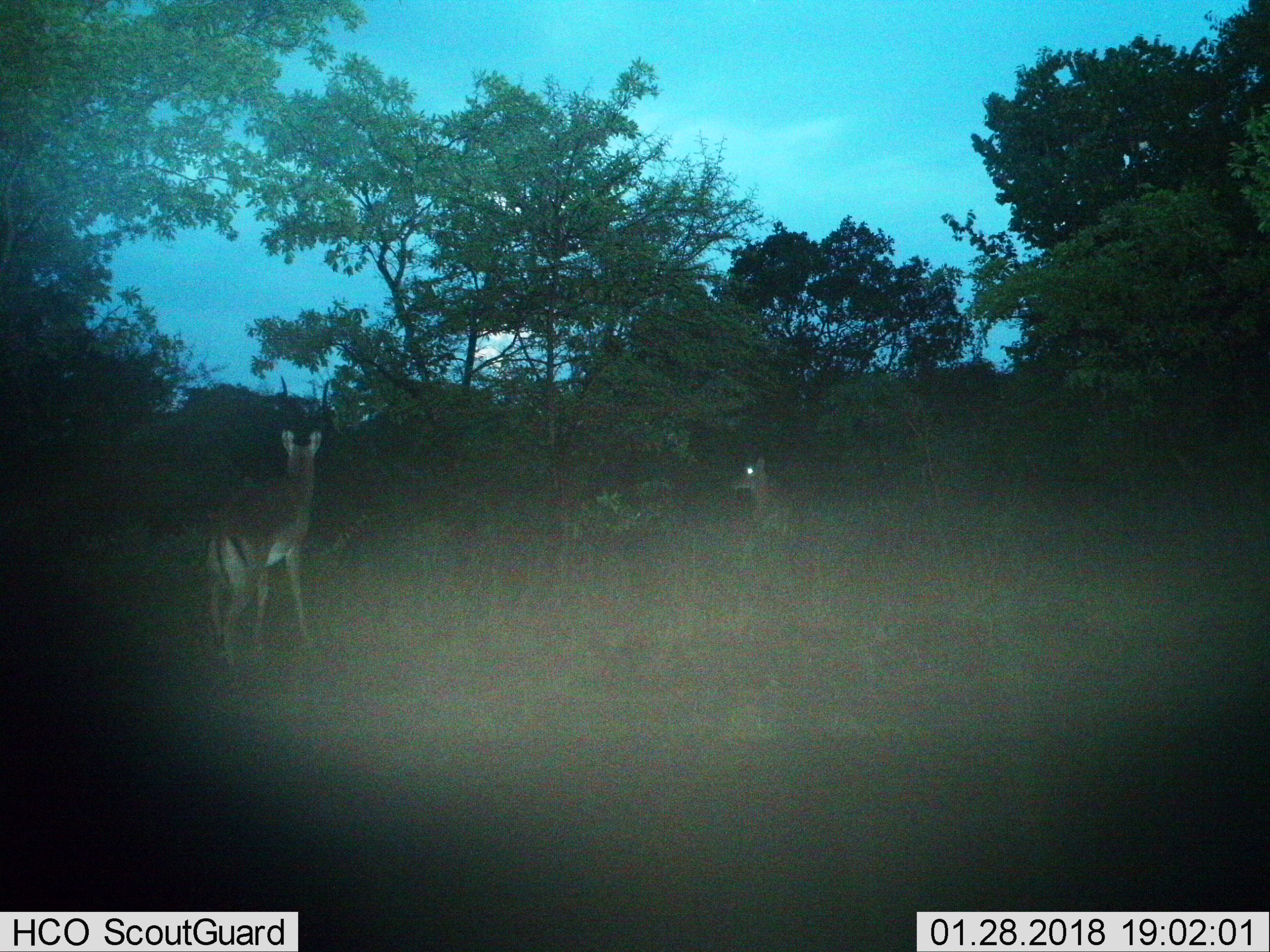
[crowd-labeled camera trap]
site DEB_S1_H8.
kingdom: Animalia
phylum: Chordata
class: Mammalia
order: Artiodactyla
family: Bovidae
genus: Aepyceros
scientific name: Aepyceros melampus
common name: impala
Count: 2.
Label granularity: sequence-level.